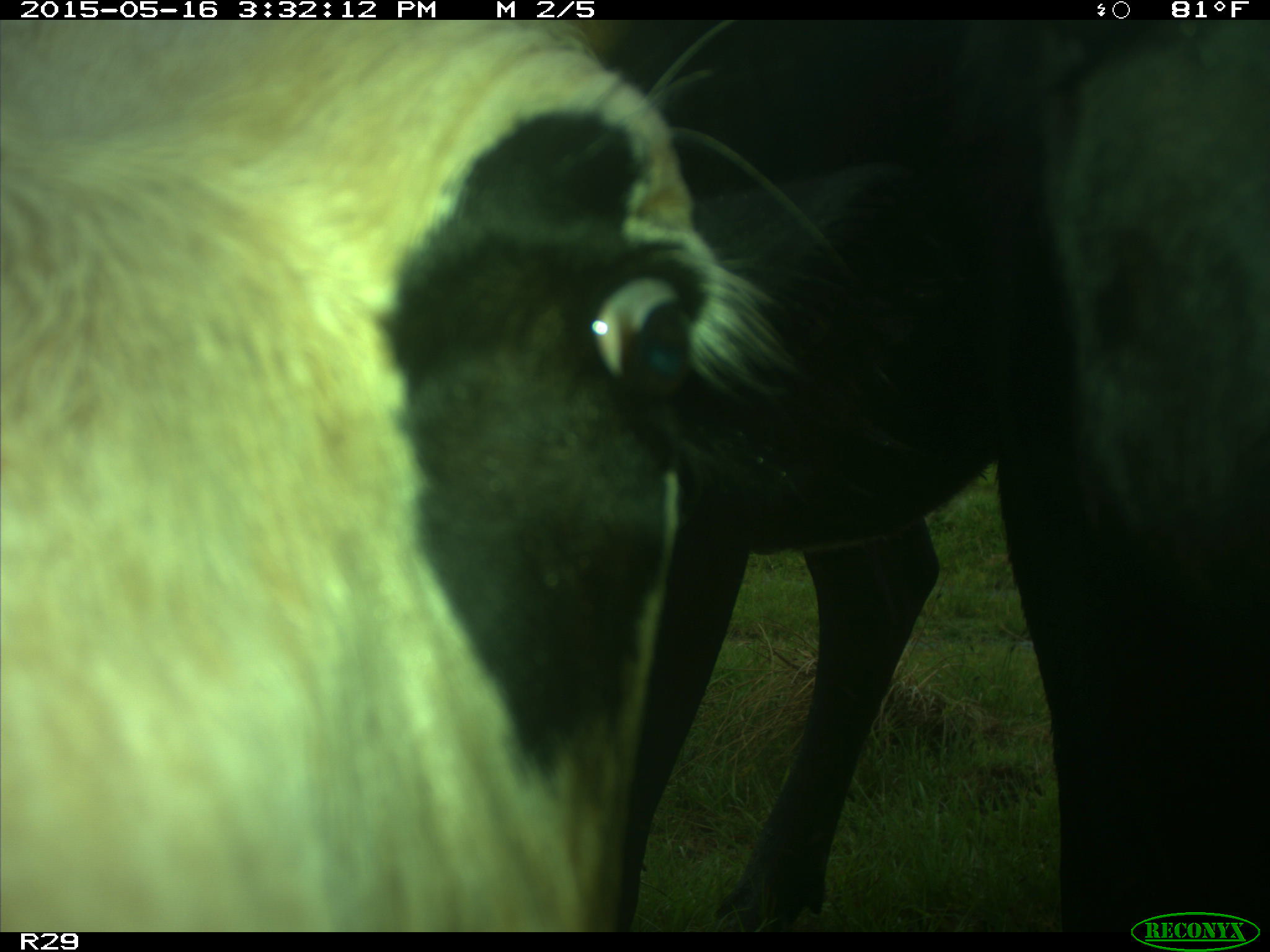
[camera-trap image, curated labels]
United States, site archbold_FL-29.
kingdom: Animalia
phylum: Chordata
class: Mammalia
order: Artiodactyla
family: Bovidae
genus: Bos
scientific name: Bos taurus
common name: domestic cow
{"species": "Bos taurus (domestic cow)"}